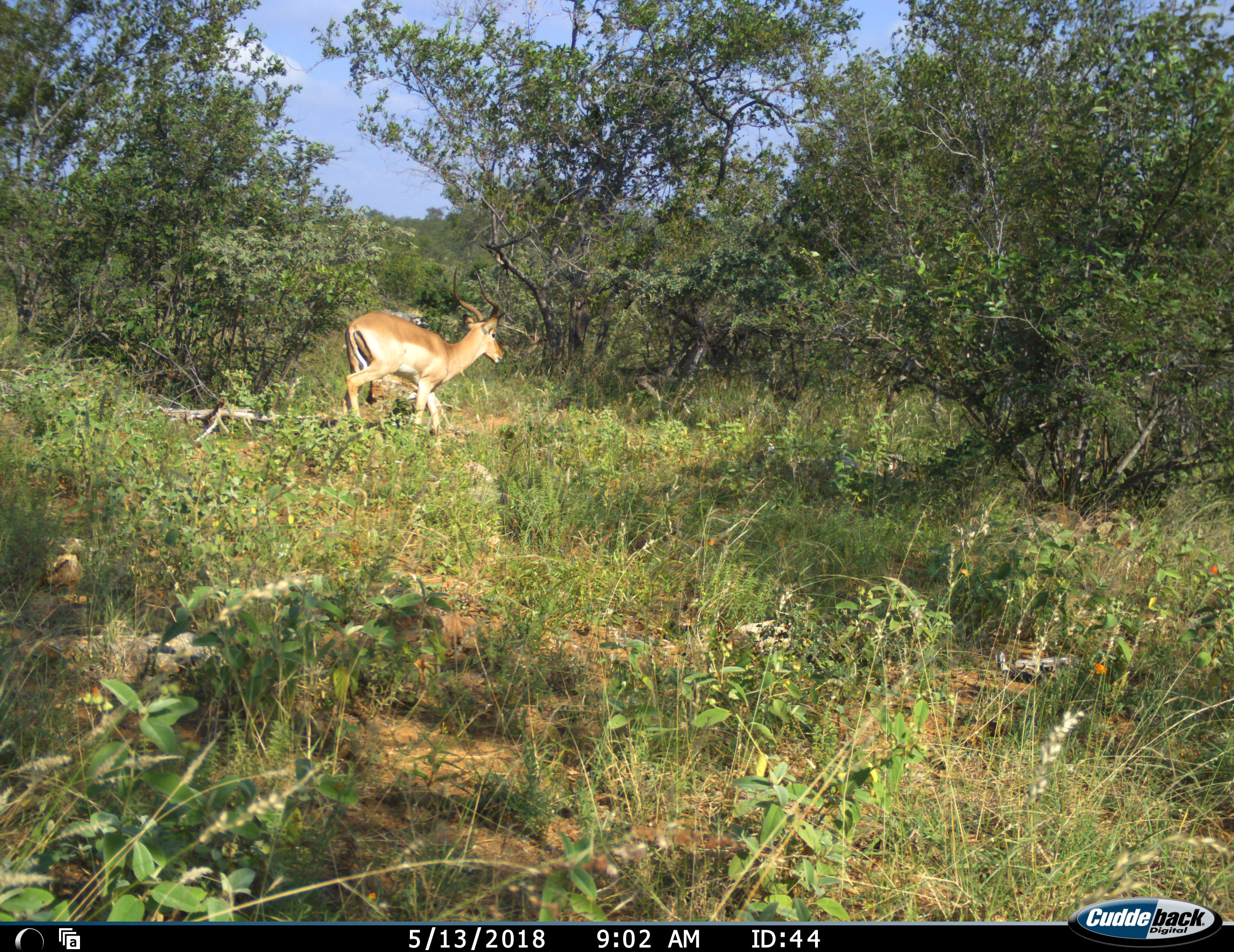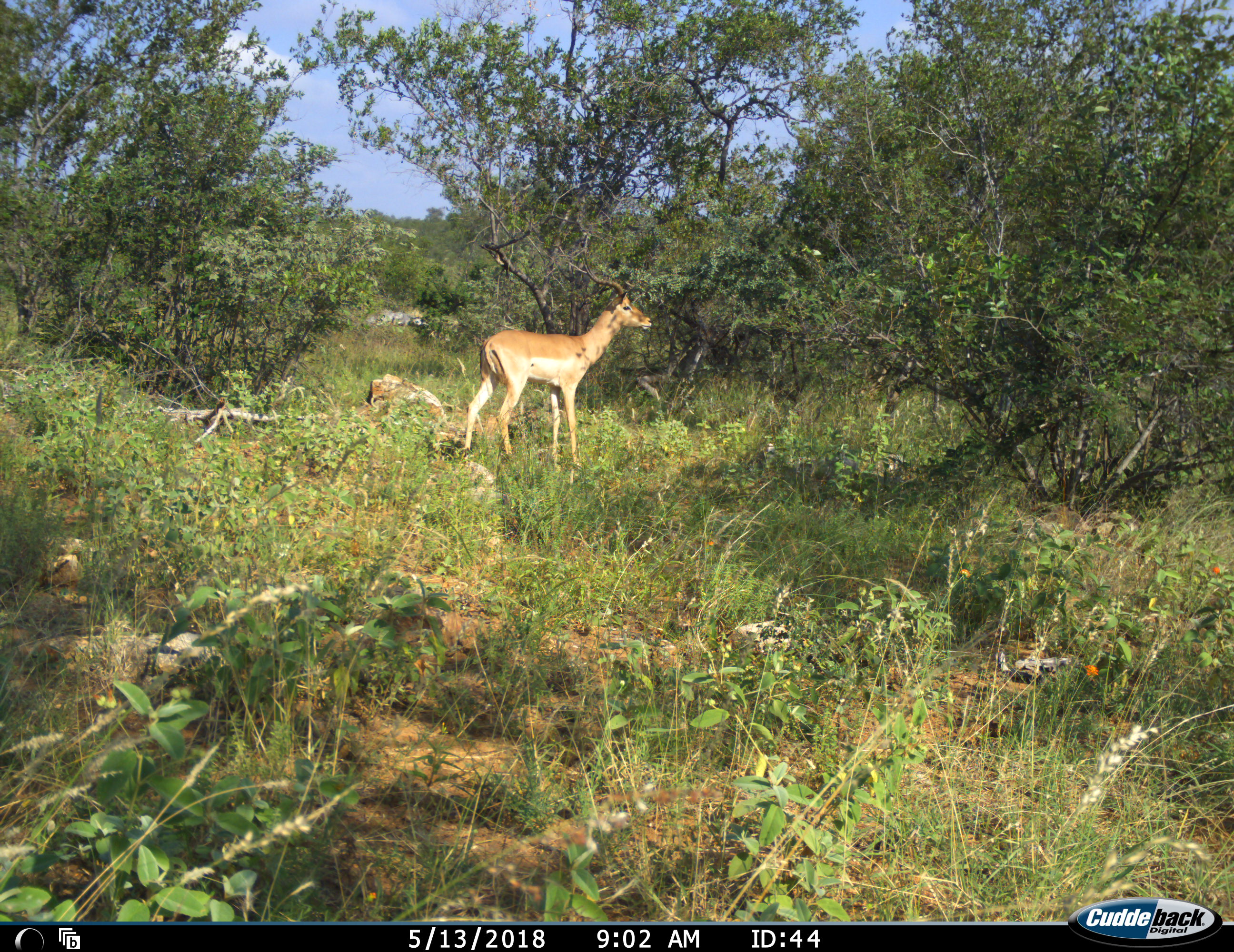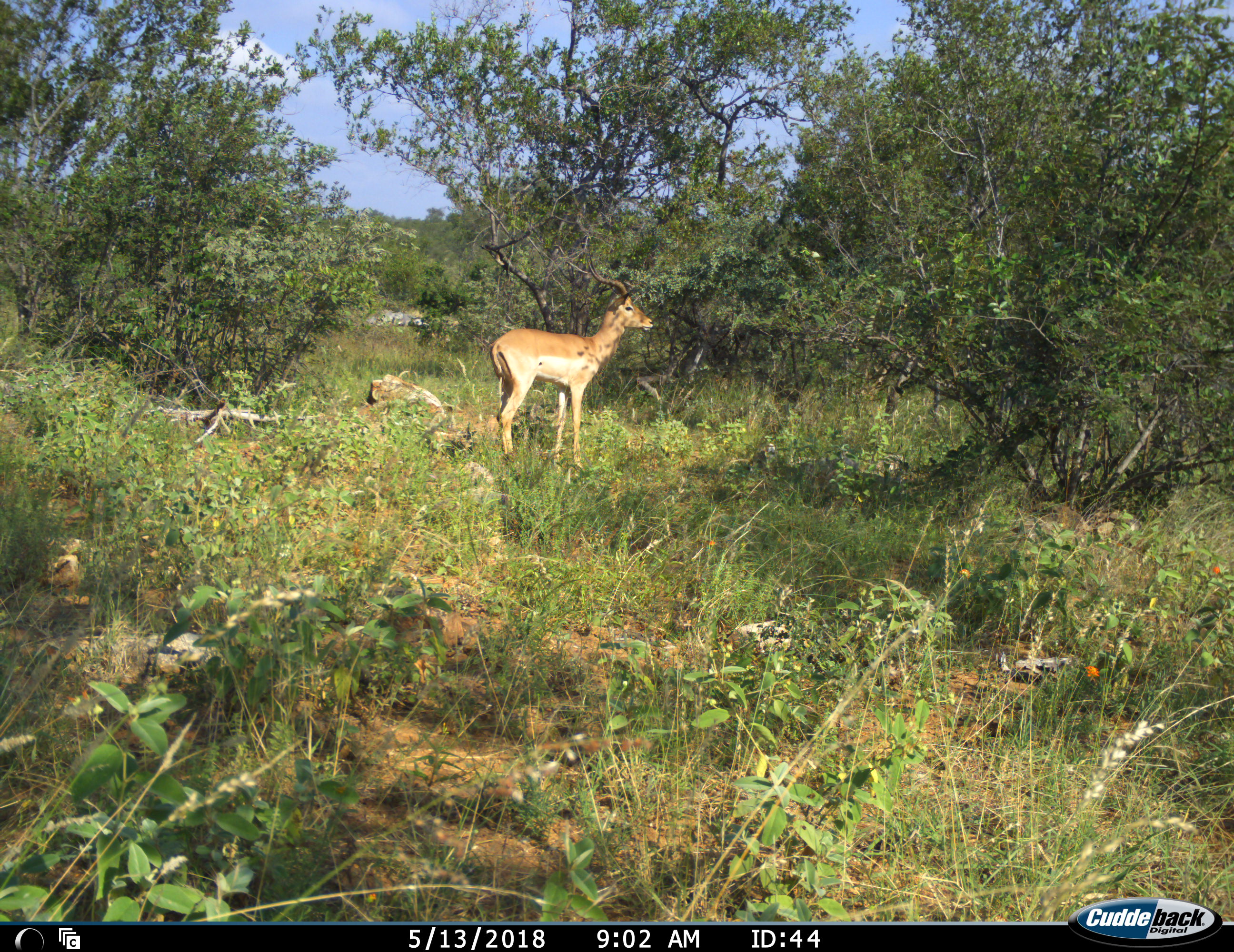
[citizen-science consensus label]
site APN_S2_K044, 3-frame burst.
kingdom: Animalia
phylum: Chordata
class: Mammalia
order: Artiodactyla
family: Bovidae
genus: Aepyceros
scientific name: Aepyceros melampus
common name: impala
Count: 1.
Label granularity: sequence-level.